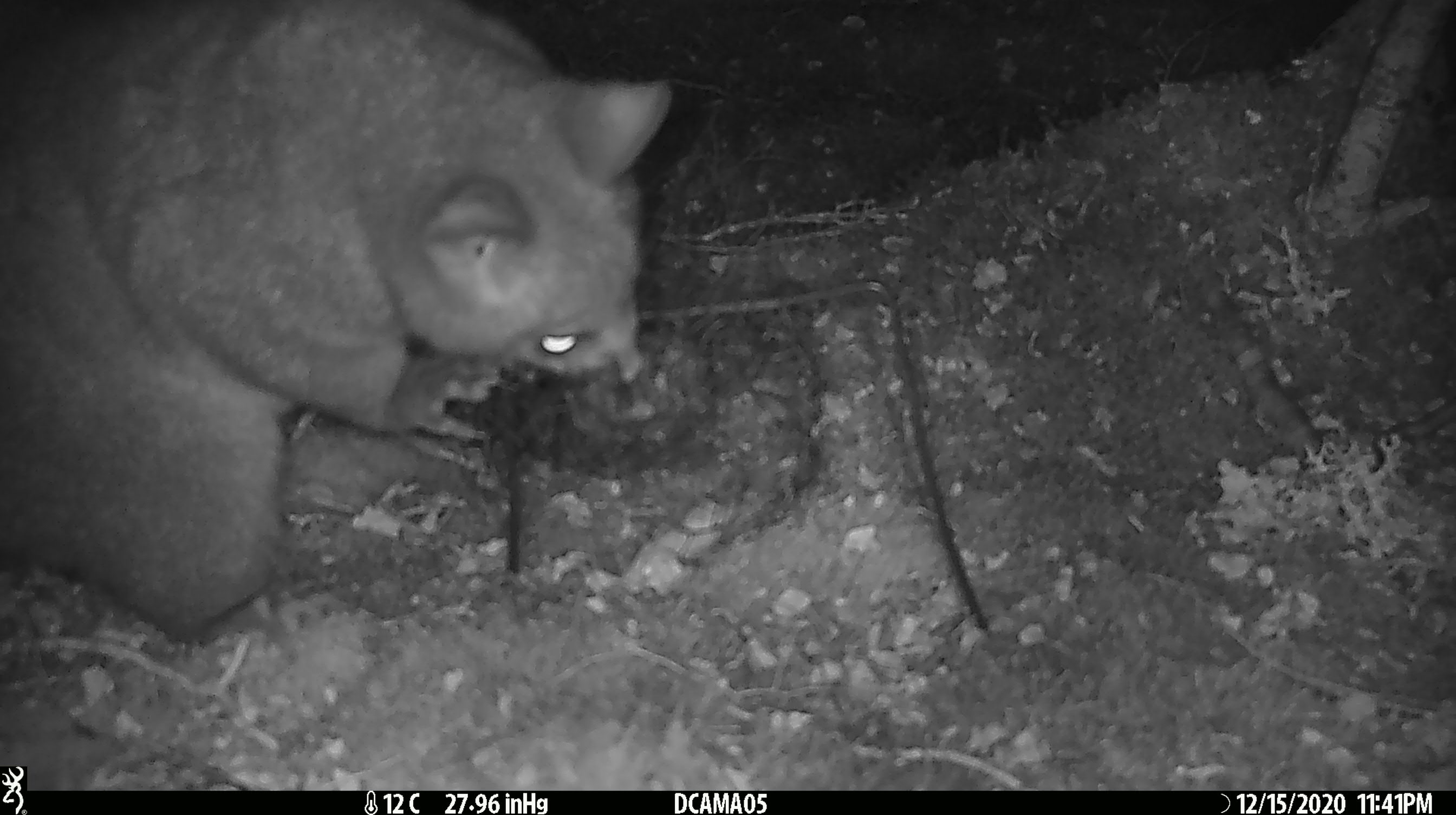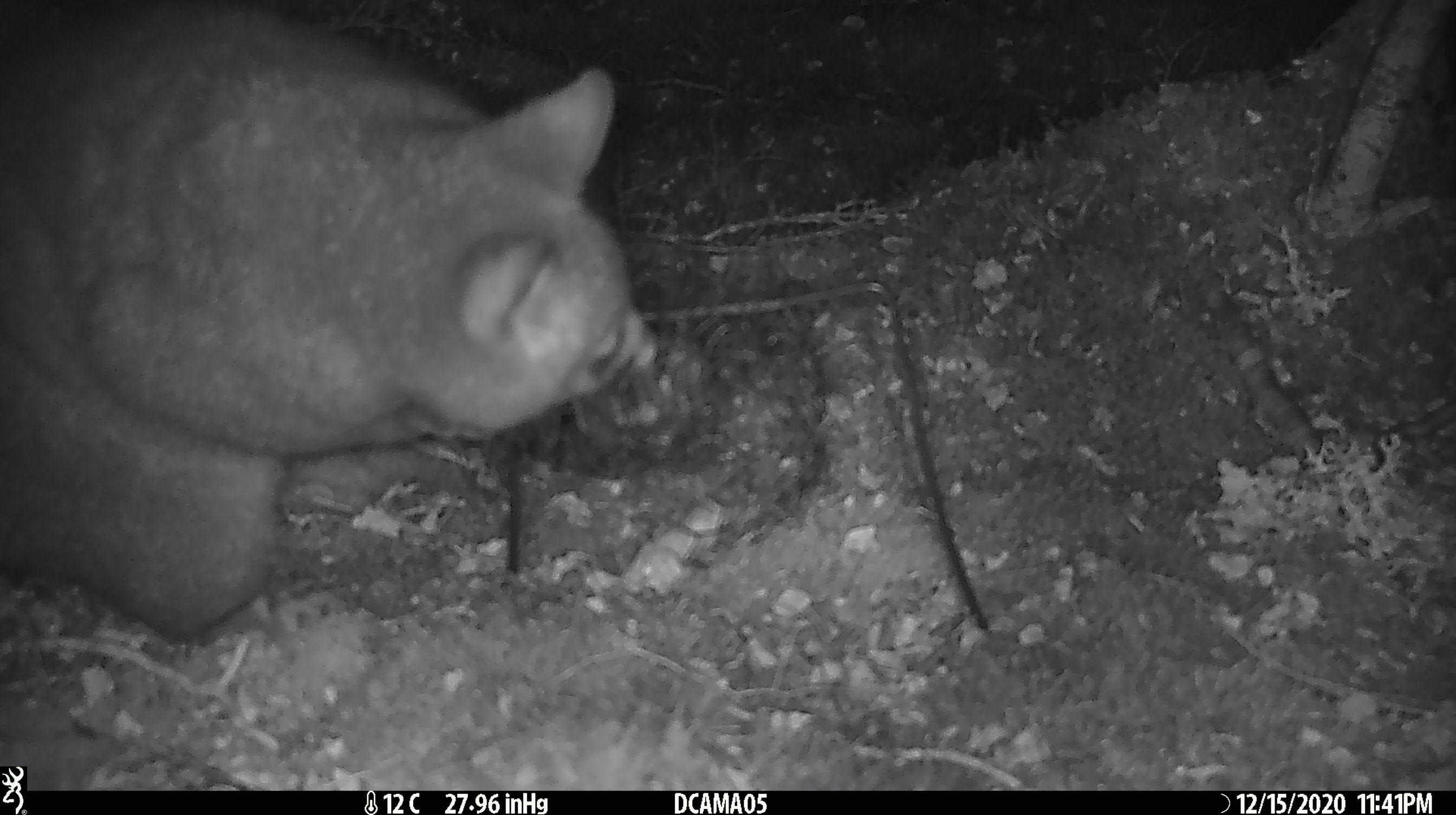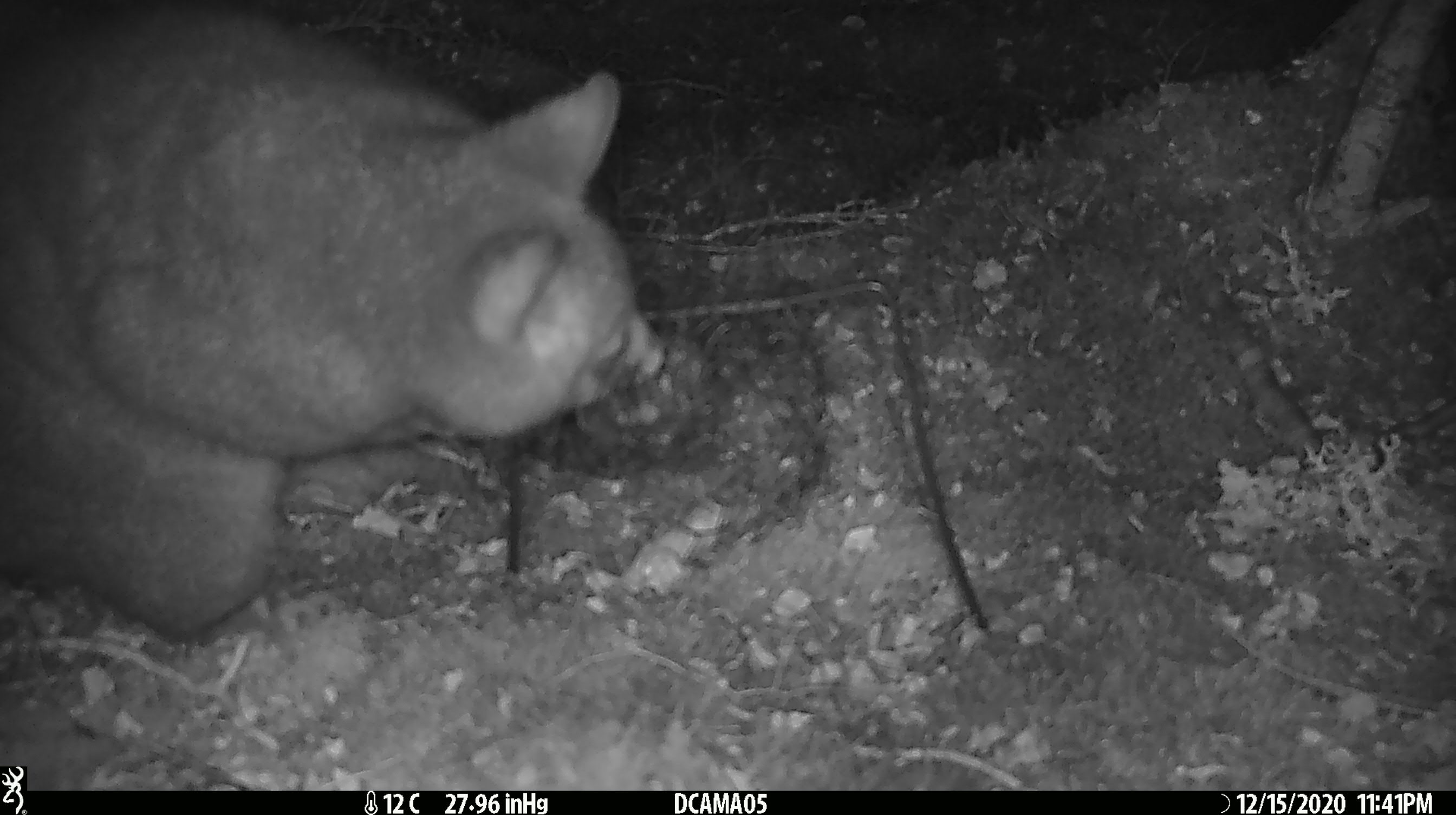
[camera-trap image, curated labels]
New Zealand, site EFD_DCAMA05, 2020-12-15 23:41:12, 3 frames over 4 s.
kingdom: Animalia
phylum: Chordata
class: Mammalia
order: Diprotodontia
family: Phalangeridae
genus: Trichosurus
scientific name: Trichosurus vulpecula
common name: common brushtail possum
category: possum